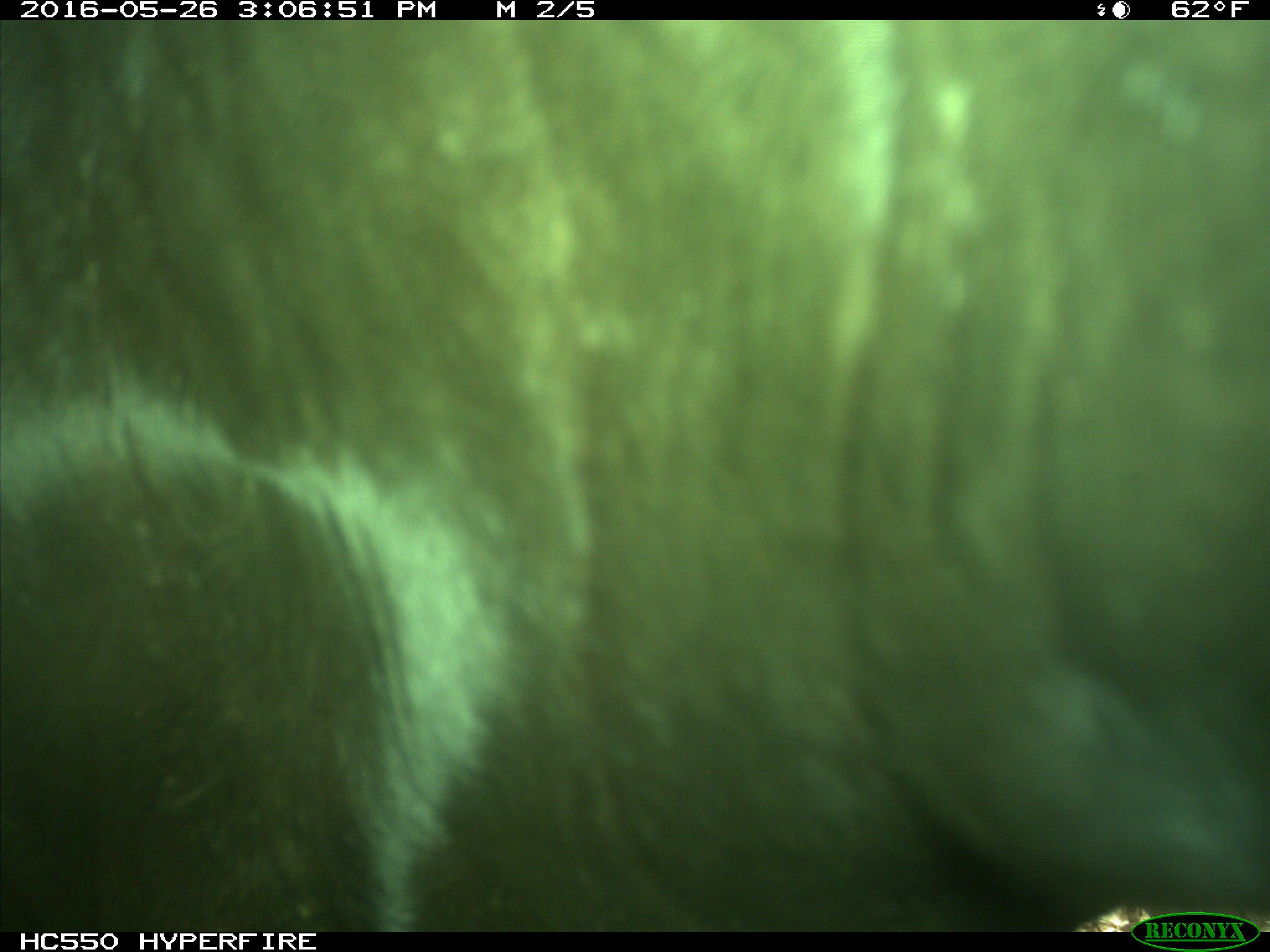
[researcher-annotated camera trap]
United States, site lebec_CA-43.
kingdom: Animalia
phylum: Chordata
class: Mammalia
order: Artiodactyla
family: Bovidae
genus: Bos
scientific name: Bos taurus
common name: domestic cow